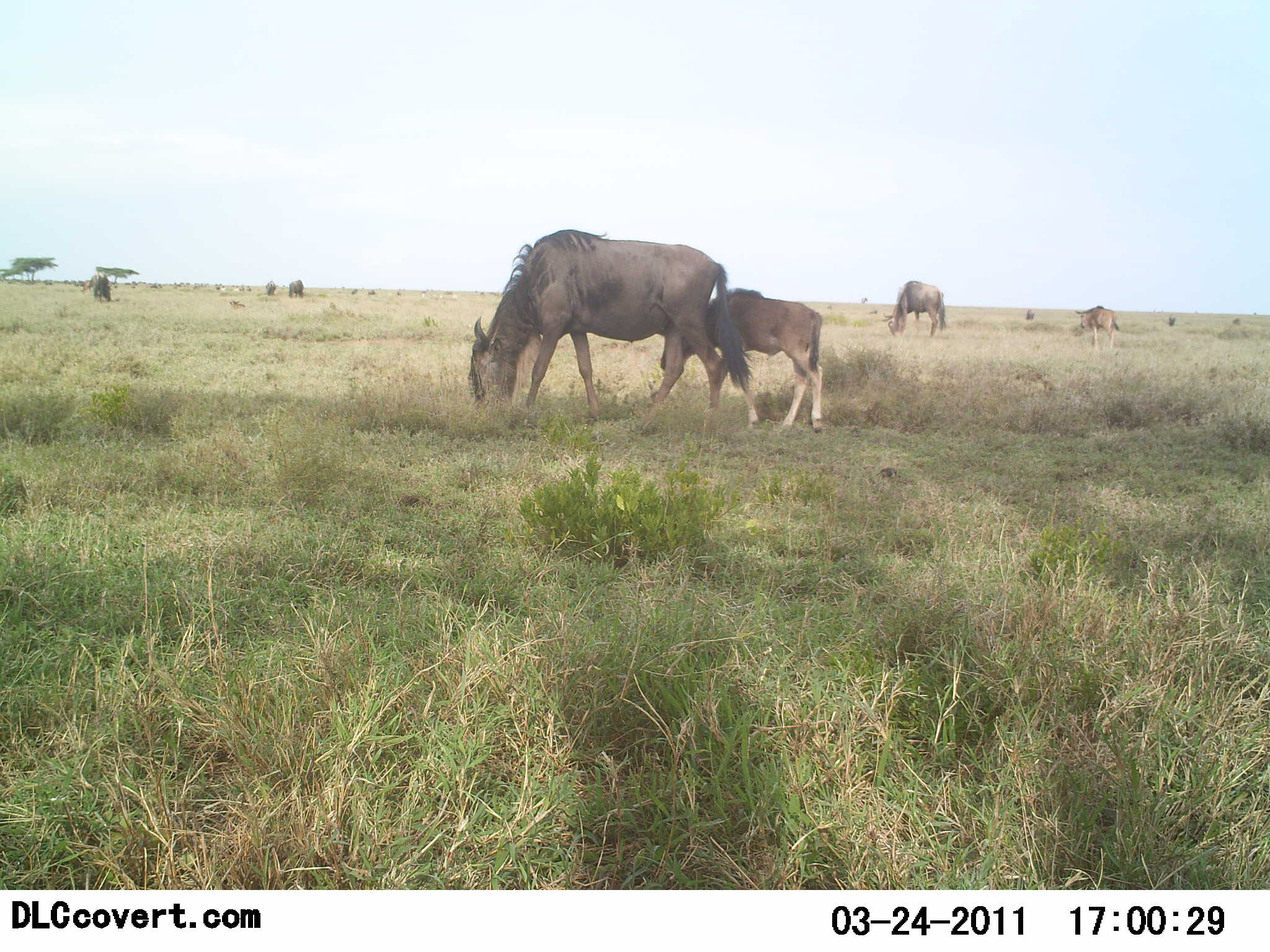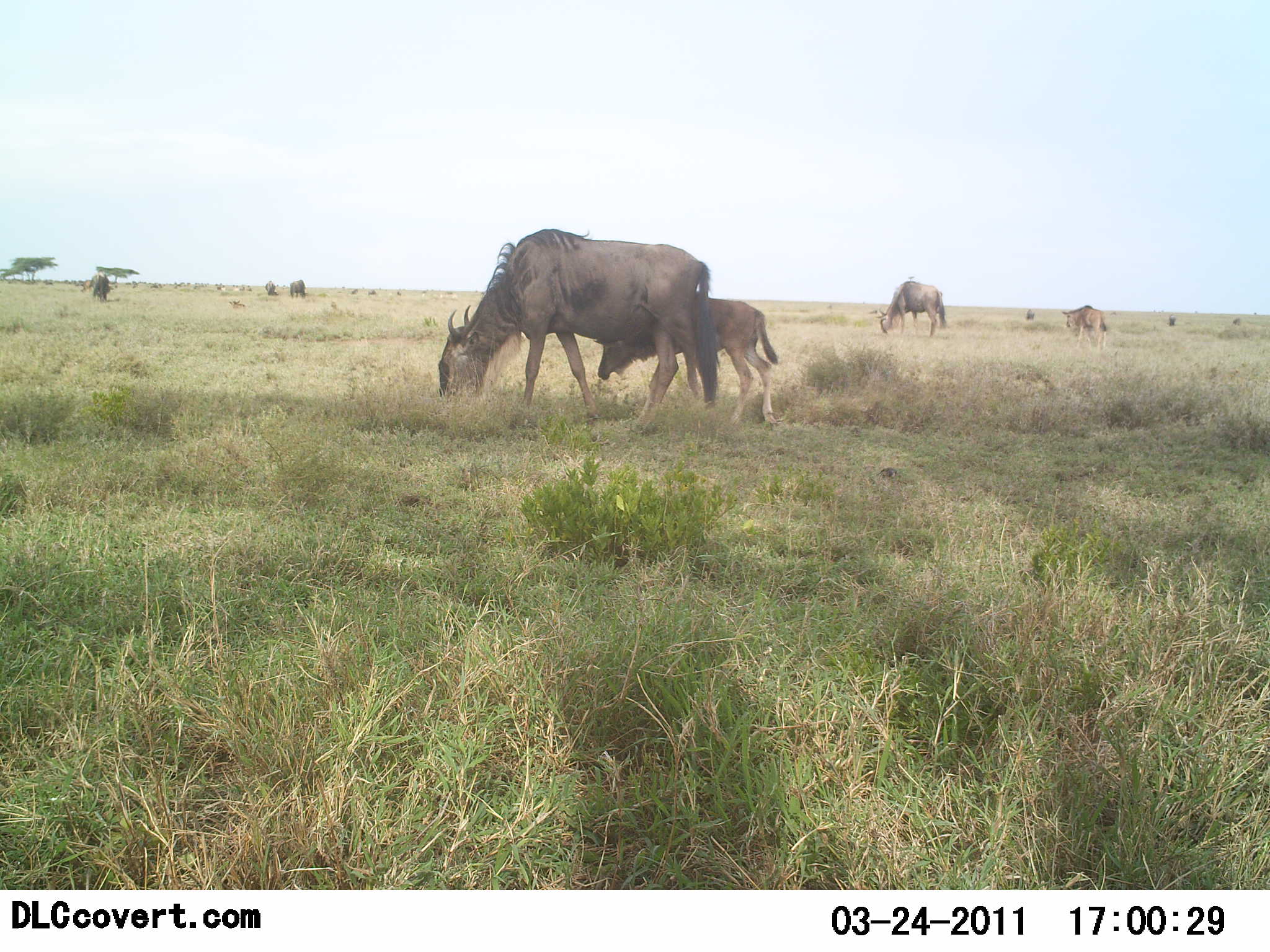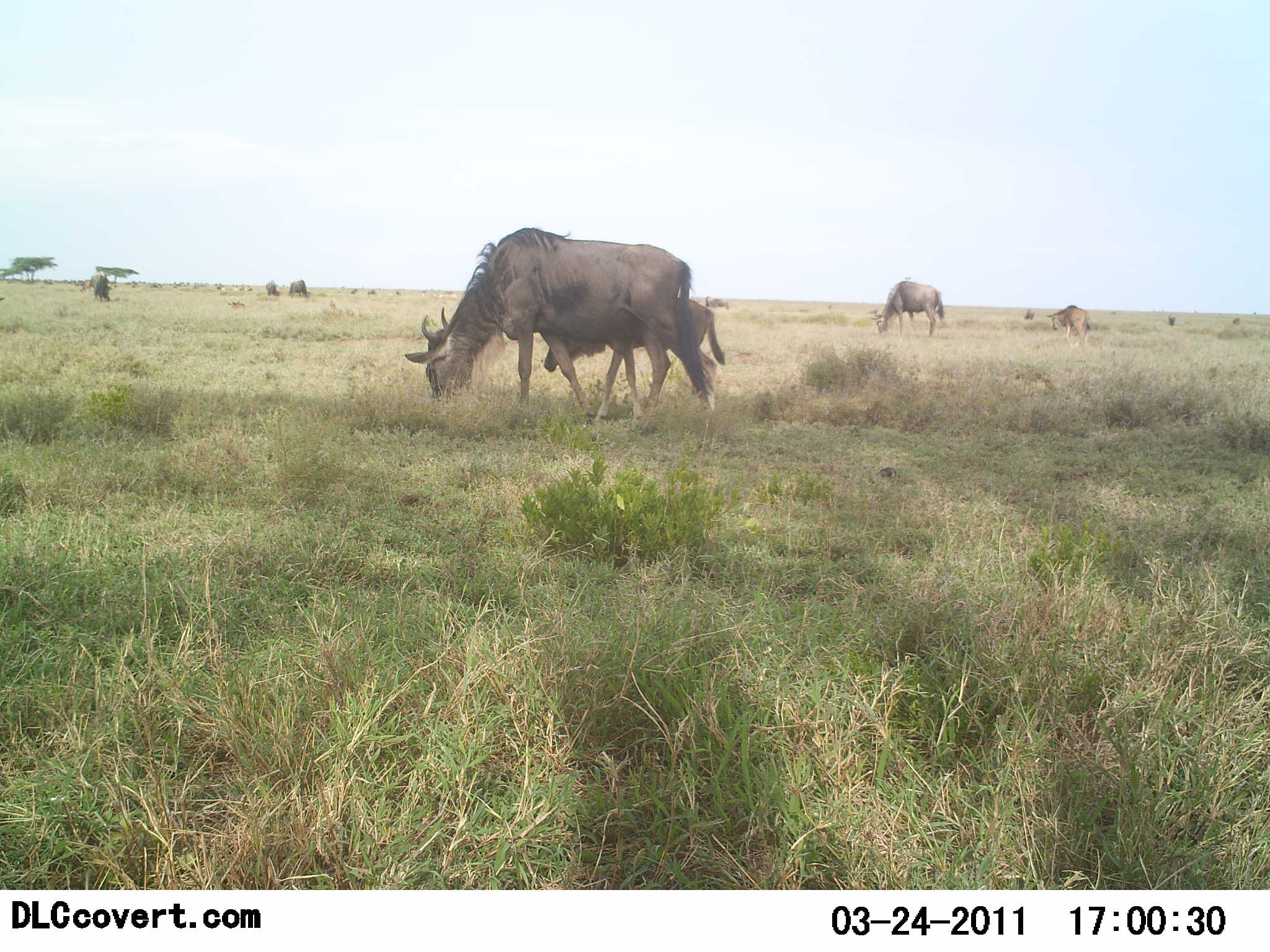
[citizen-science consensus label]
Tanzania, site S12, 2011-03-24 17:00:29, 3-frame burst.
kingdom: Animalia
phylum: Chordata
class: Mammalia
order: Artiodactyla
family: Bovidae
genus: Connochaetes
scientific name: Connochaetes taurinus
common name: blue wildebeest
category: wildebeest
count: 5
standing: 7%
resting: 0%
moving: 14%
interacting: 0%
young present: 79%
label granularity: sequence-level